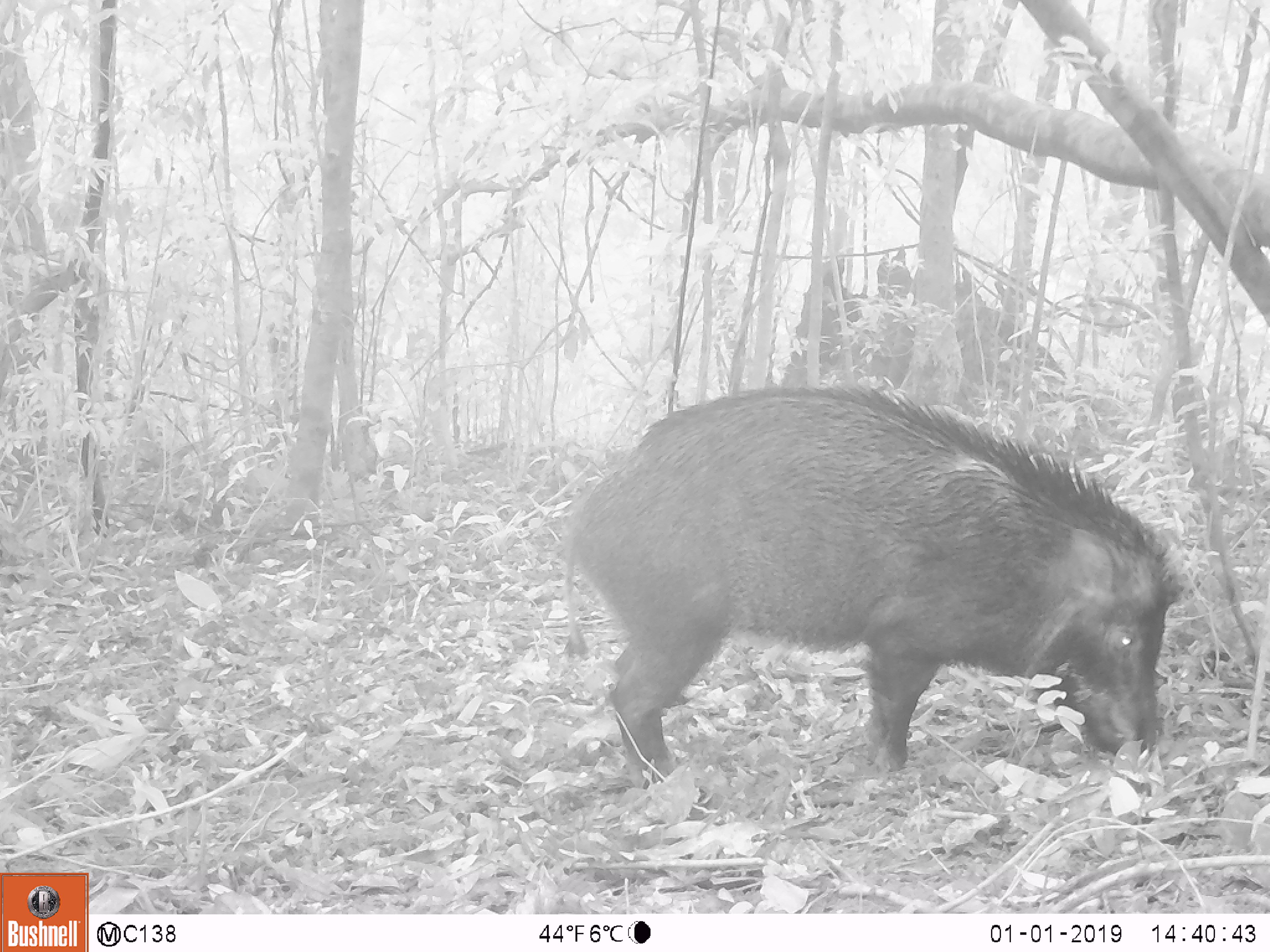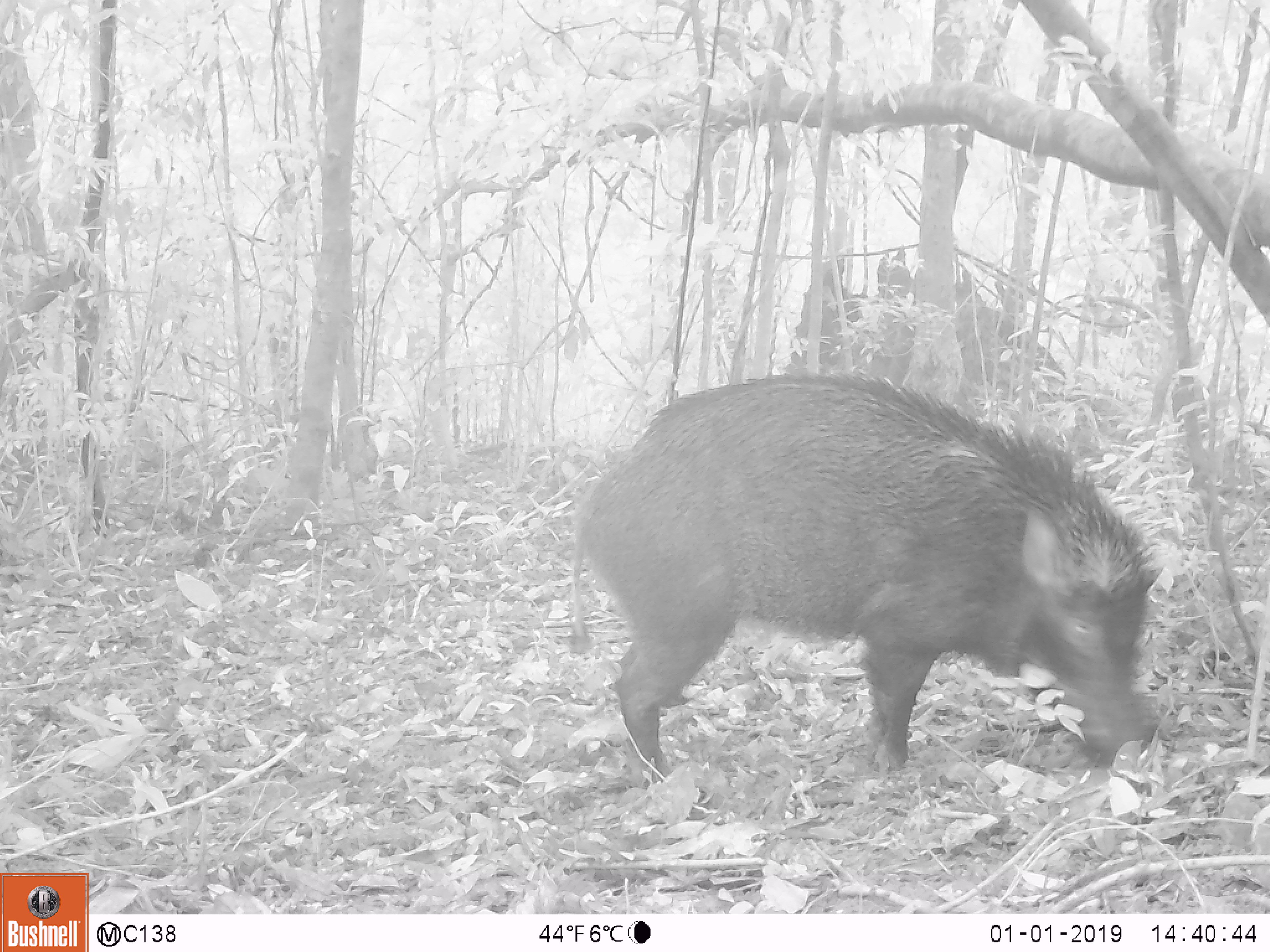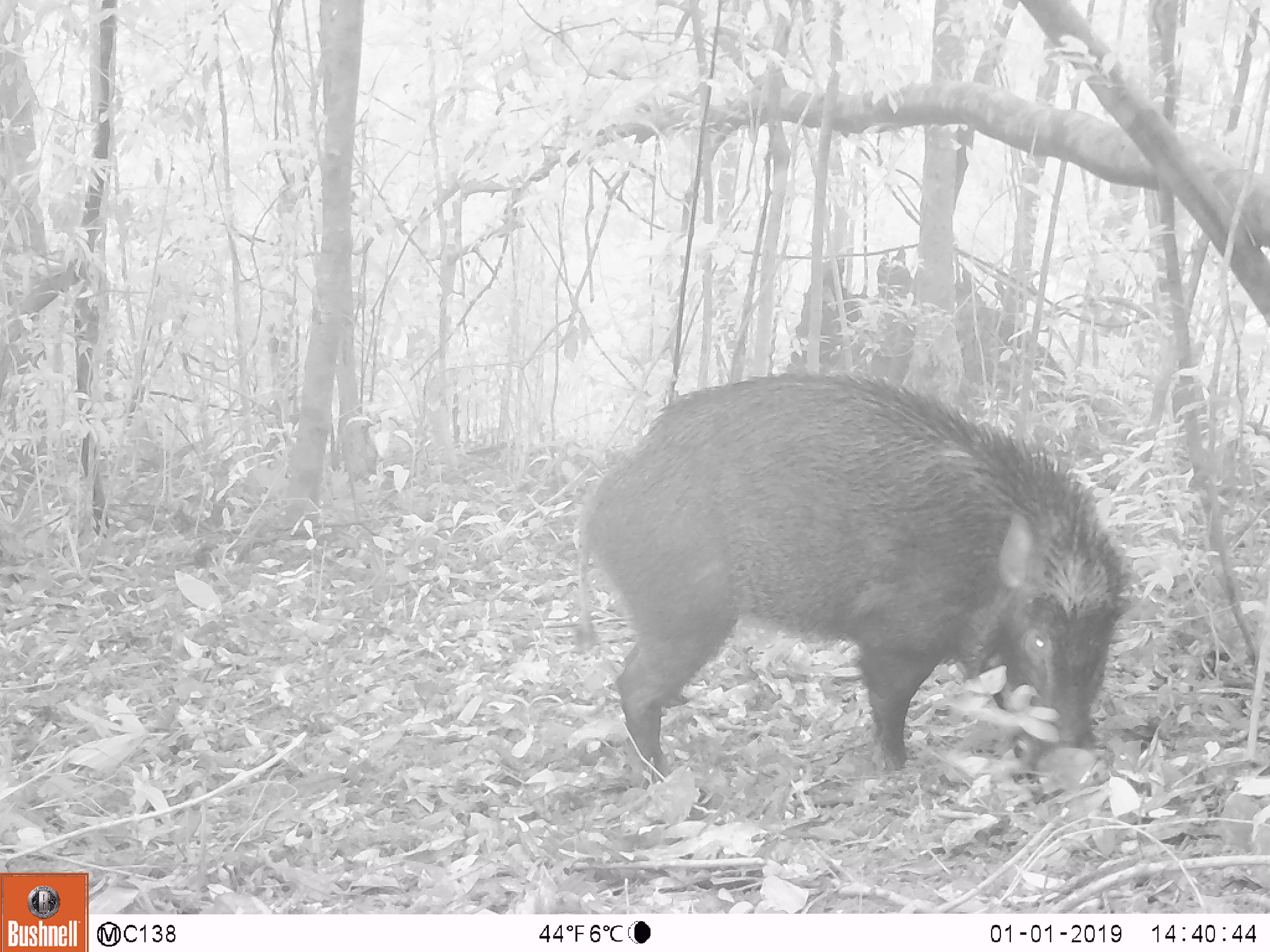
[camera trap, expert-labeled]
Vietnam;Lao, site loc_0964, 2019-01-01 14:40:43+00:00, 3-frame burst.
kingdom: Animalia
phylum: Chordata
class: Mammalia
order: Artiodactyla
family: Suidae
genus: Sus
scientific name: Sus scrofa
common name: eurasian wild pig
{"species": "eurasian wild pig (Sus scrofa)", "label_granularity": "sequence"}